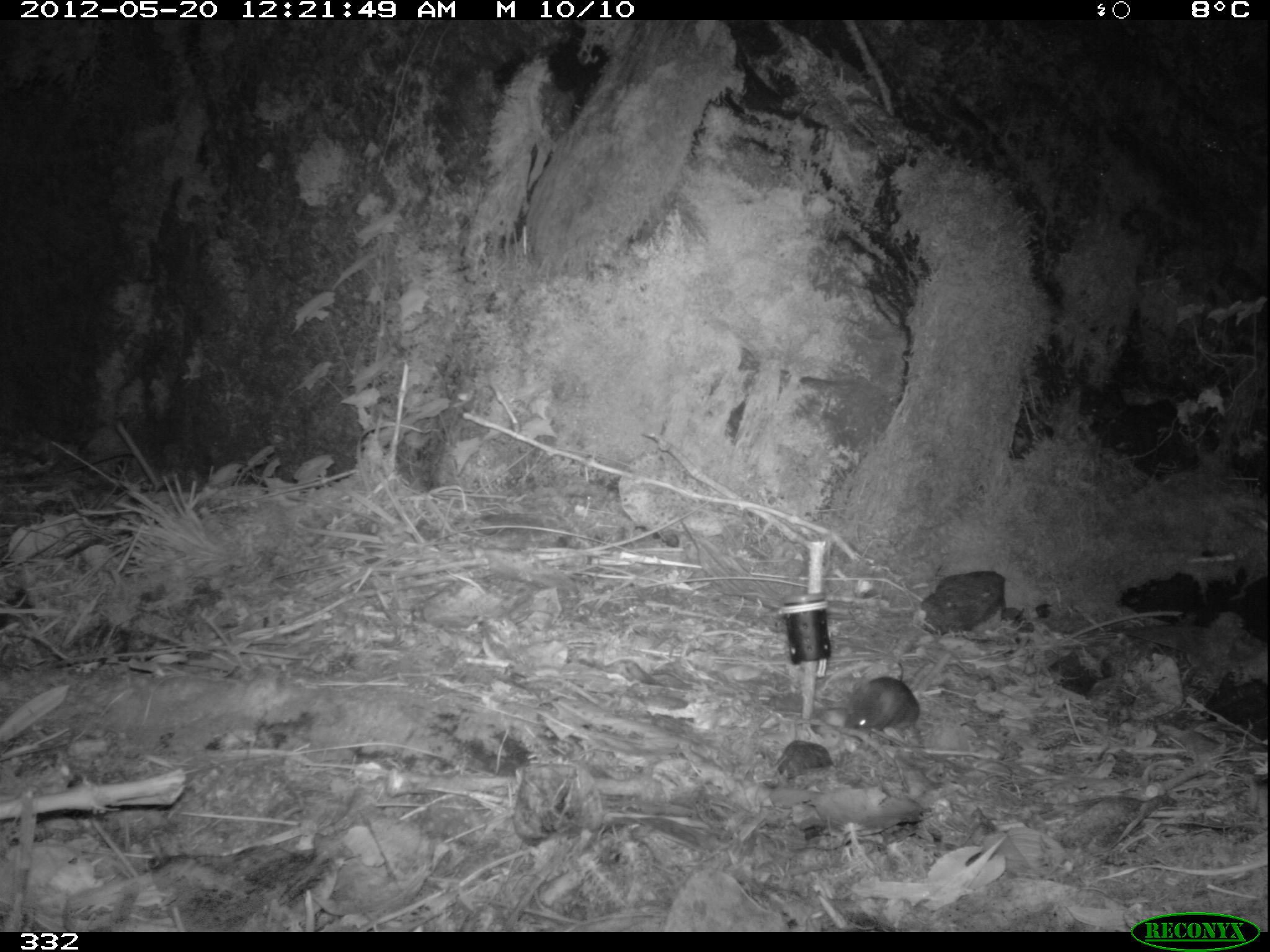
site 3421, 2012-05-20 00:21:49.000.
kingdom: Animalia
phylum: Chordata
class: Mammalia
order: Rodentia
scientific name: Rodentia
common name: rodents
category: unknown rodent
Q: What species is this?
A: Unknown rodent (rodents) (Rodentia).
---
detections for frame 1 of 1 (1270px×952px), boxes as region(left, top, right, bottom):
unknown rodent: region(842, 661, 920, 734)